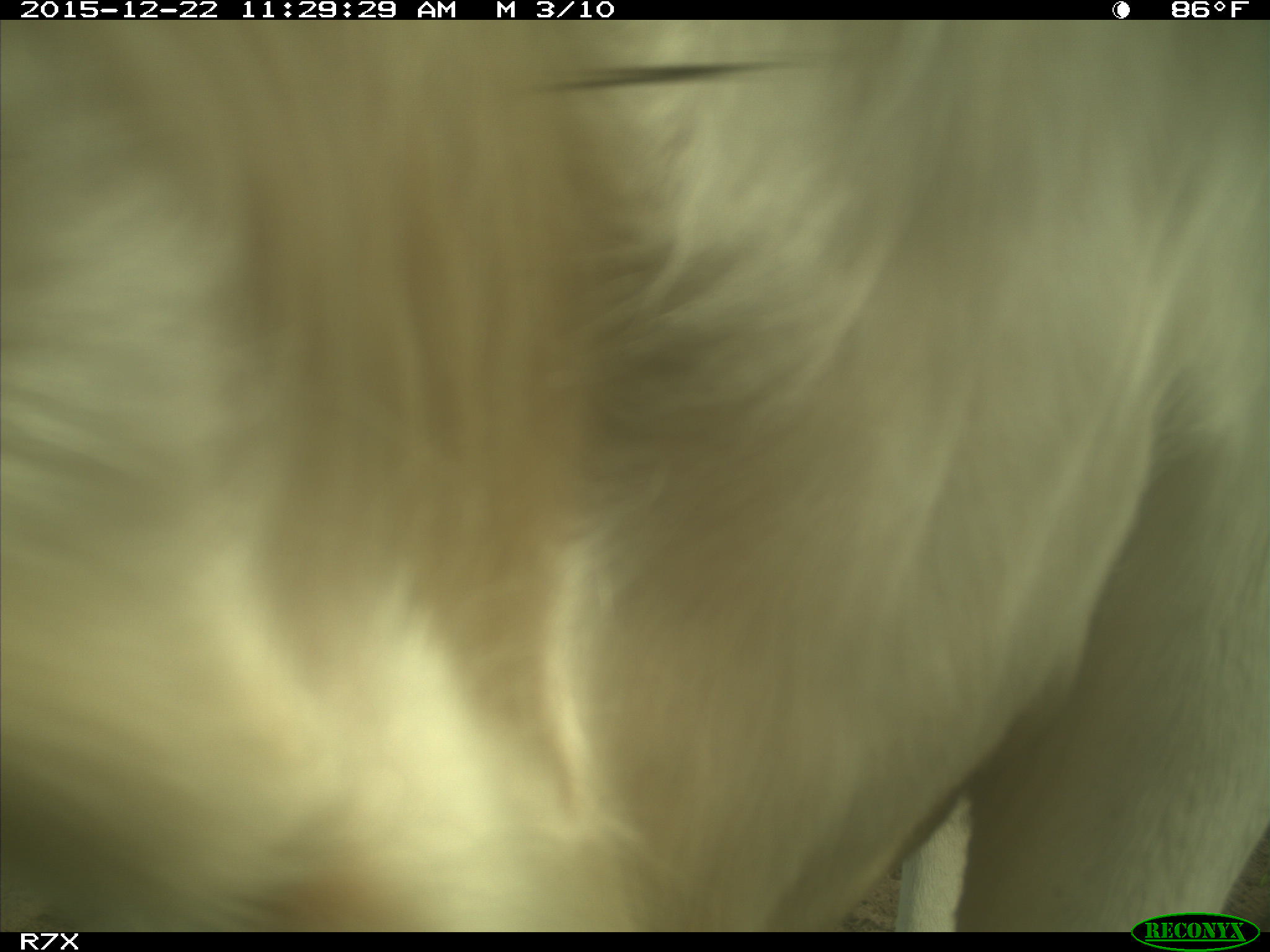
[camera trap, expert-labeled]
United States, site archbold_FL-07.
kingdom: Animalia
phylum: Chordata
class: Mammalia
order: Artiodactyla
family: Bovidae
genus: Bos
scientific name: Bos taurus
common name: domestic cow